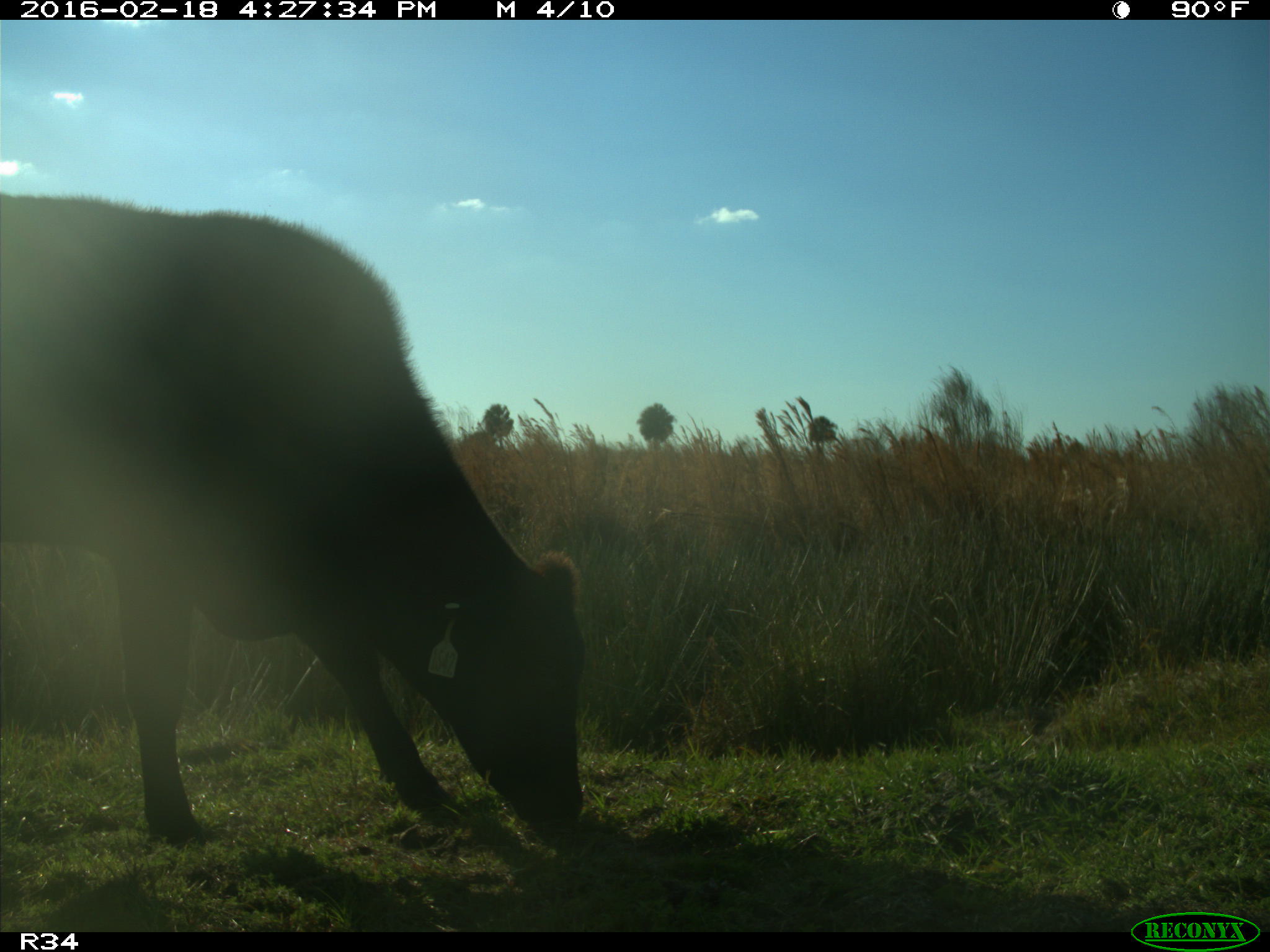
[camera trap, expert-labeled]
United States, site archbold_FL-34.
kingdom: Animalia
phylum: Chordata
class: Mammalia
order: Artiodactyla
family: Bovidae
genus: Bos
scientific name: Bos taurus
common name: domestic cow